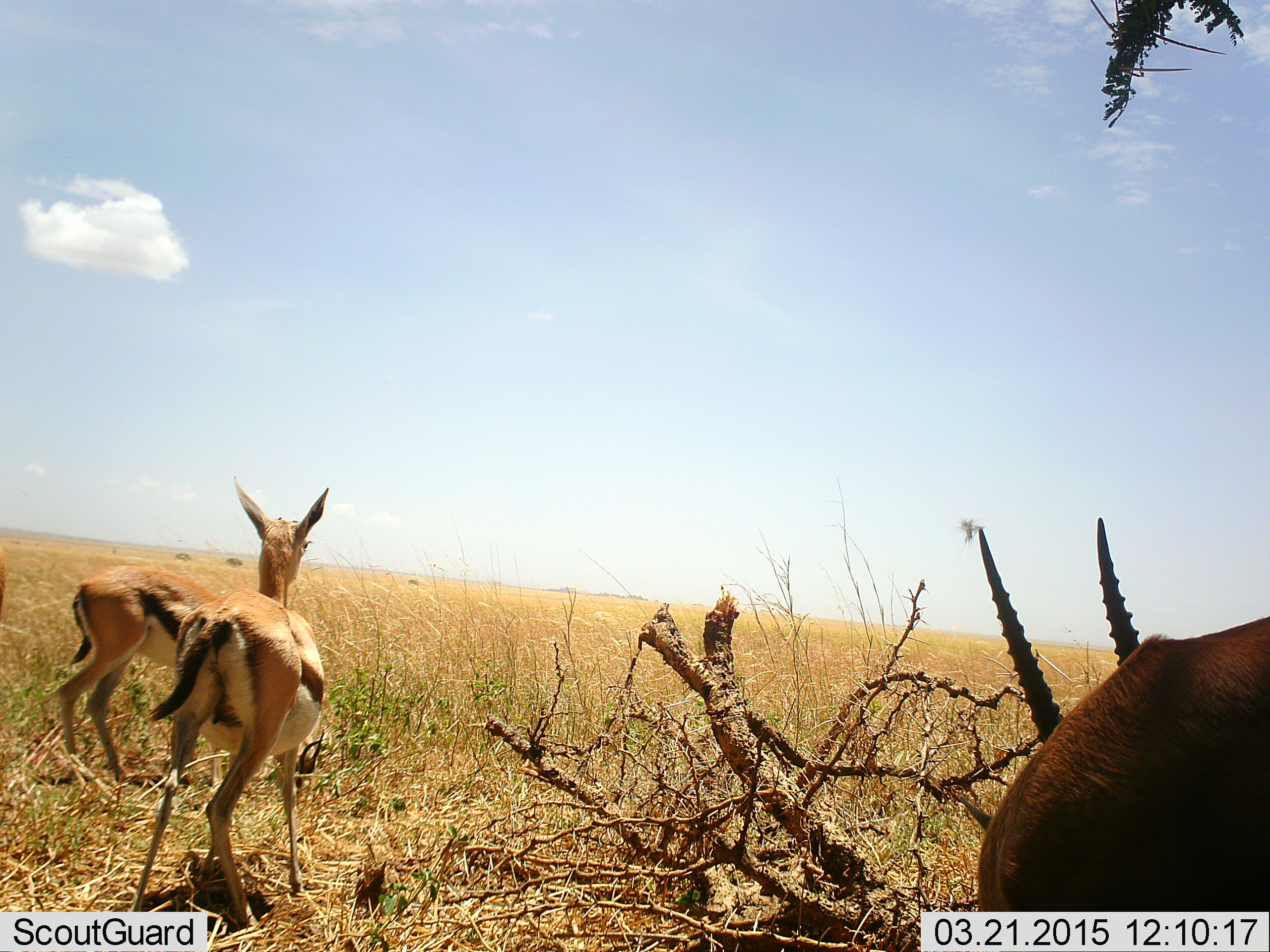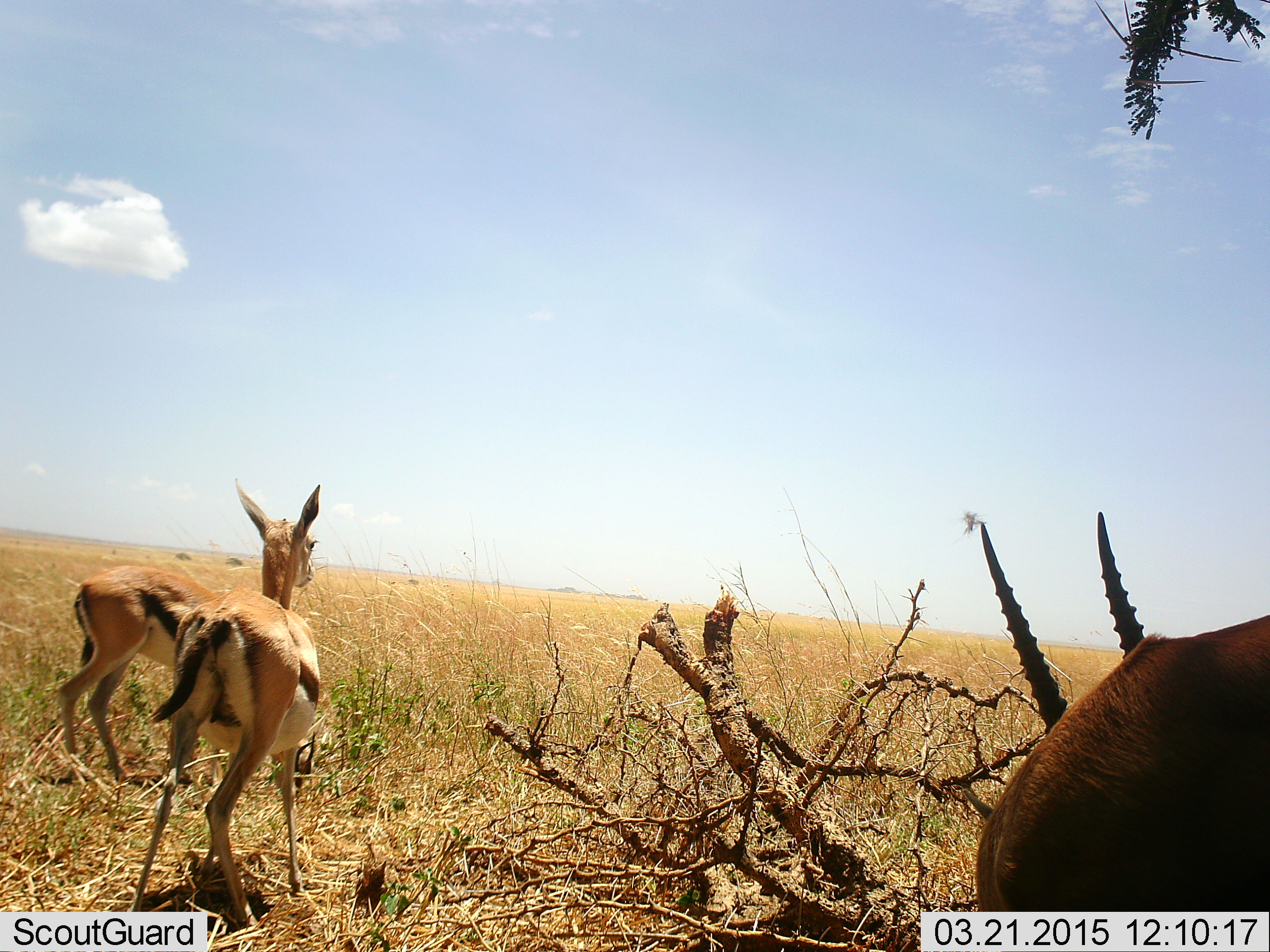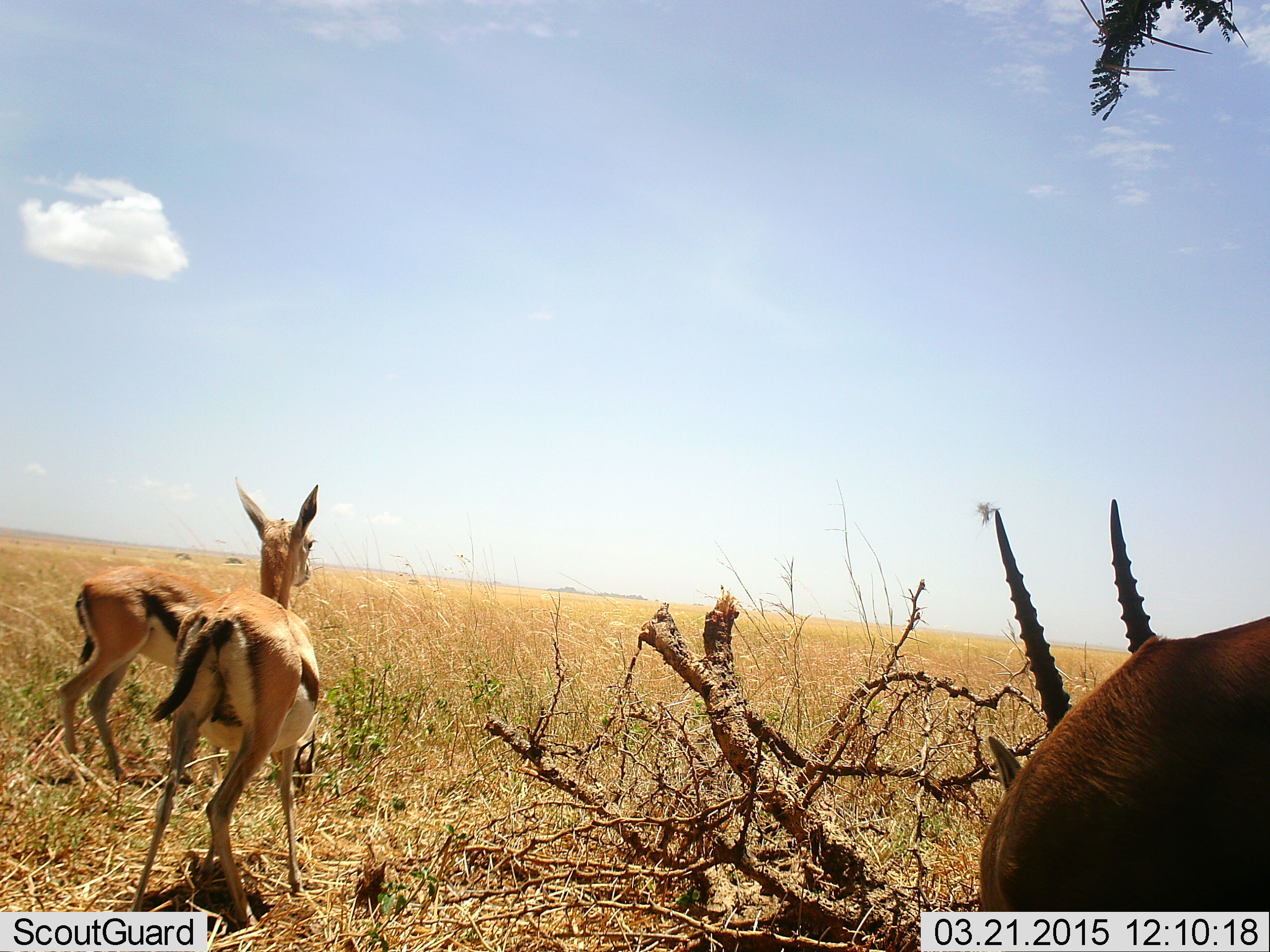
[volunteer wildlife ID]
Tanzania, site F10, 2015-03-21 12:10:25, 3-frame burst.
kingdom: Animalia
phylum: Chordata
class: Mammalia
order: Artiodactyla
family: Bovidae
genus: Eudorcas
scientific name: Eudorcas thomsonii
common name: thomson's gazelle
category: gazellethomsons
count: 3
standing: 100%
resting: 0%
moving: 9%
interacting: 0%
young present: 9%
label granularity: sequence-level